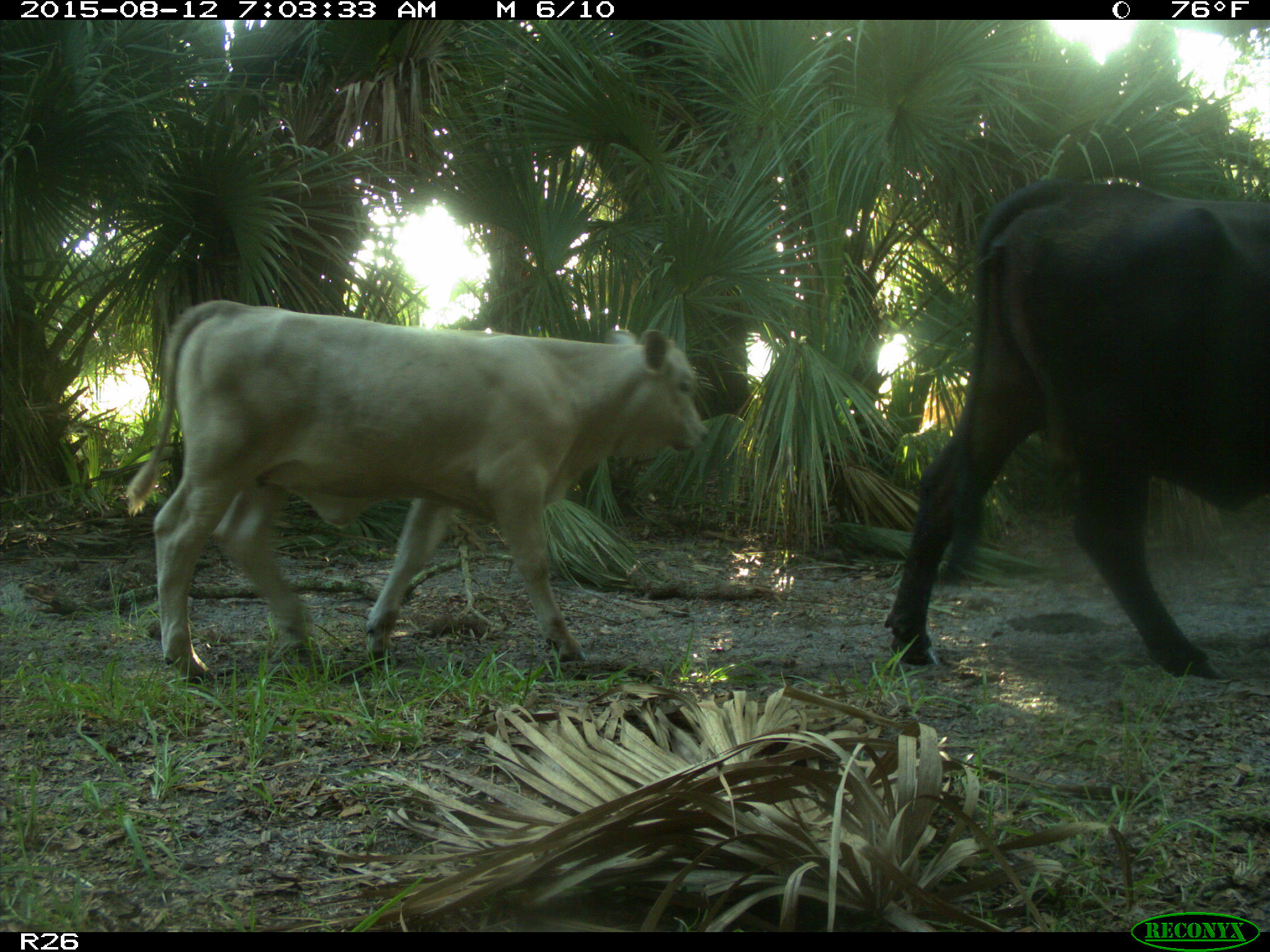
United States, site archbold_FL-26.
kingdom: Animalia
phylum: Chordata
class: Mammalia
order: Artiodactyla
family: Bovidae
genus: Bos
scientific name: Bos taurus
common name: domestic cow